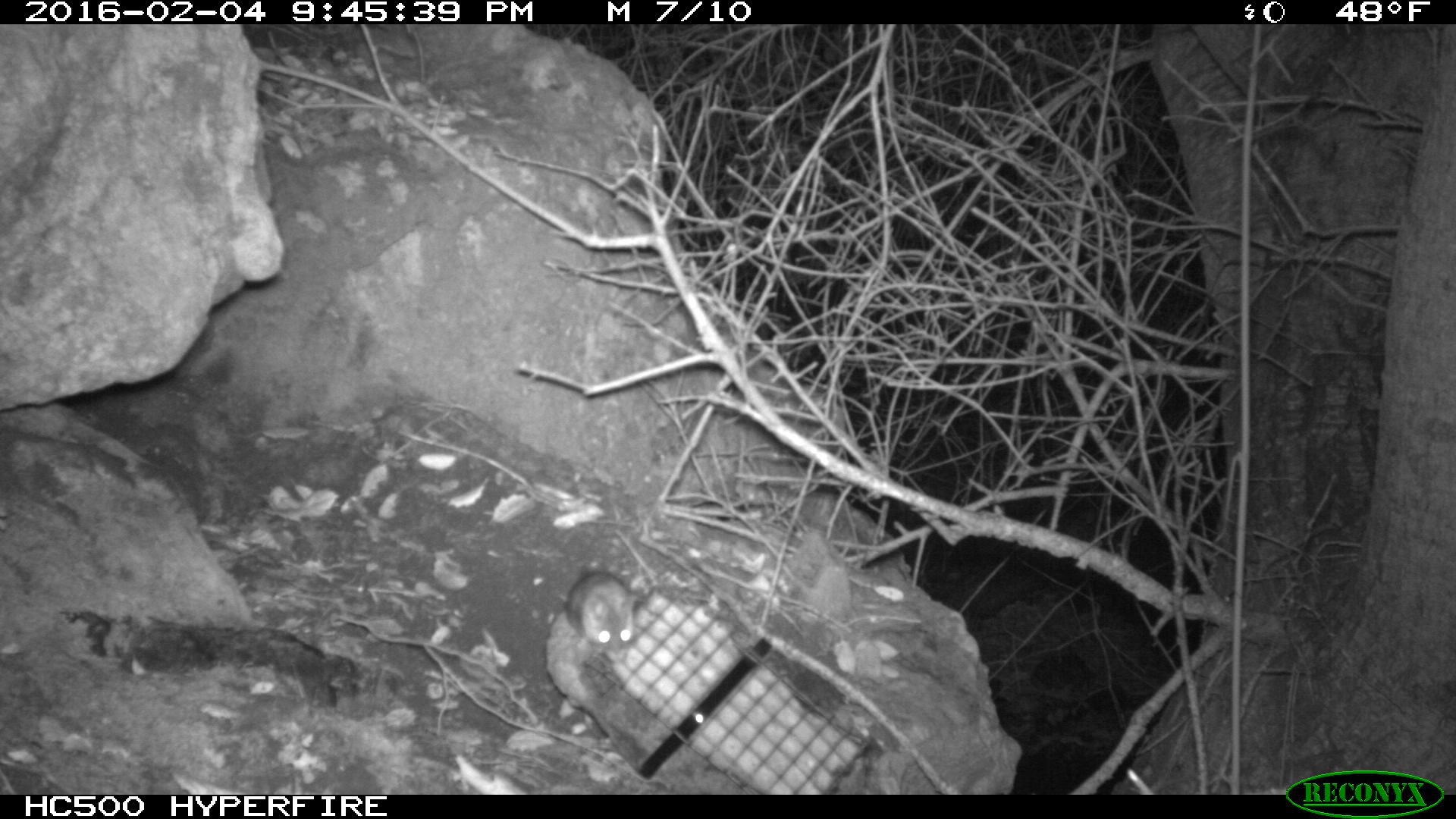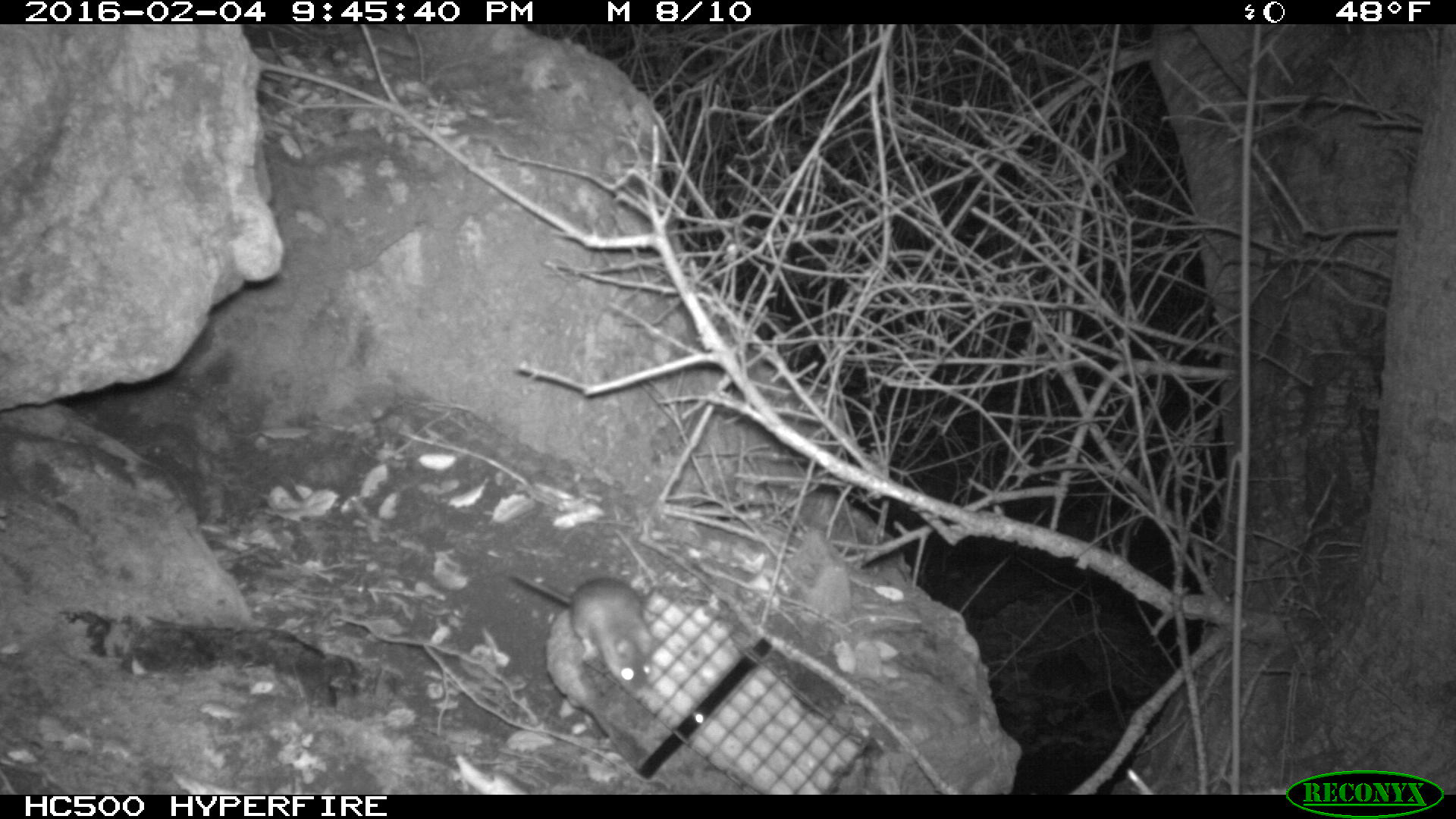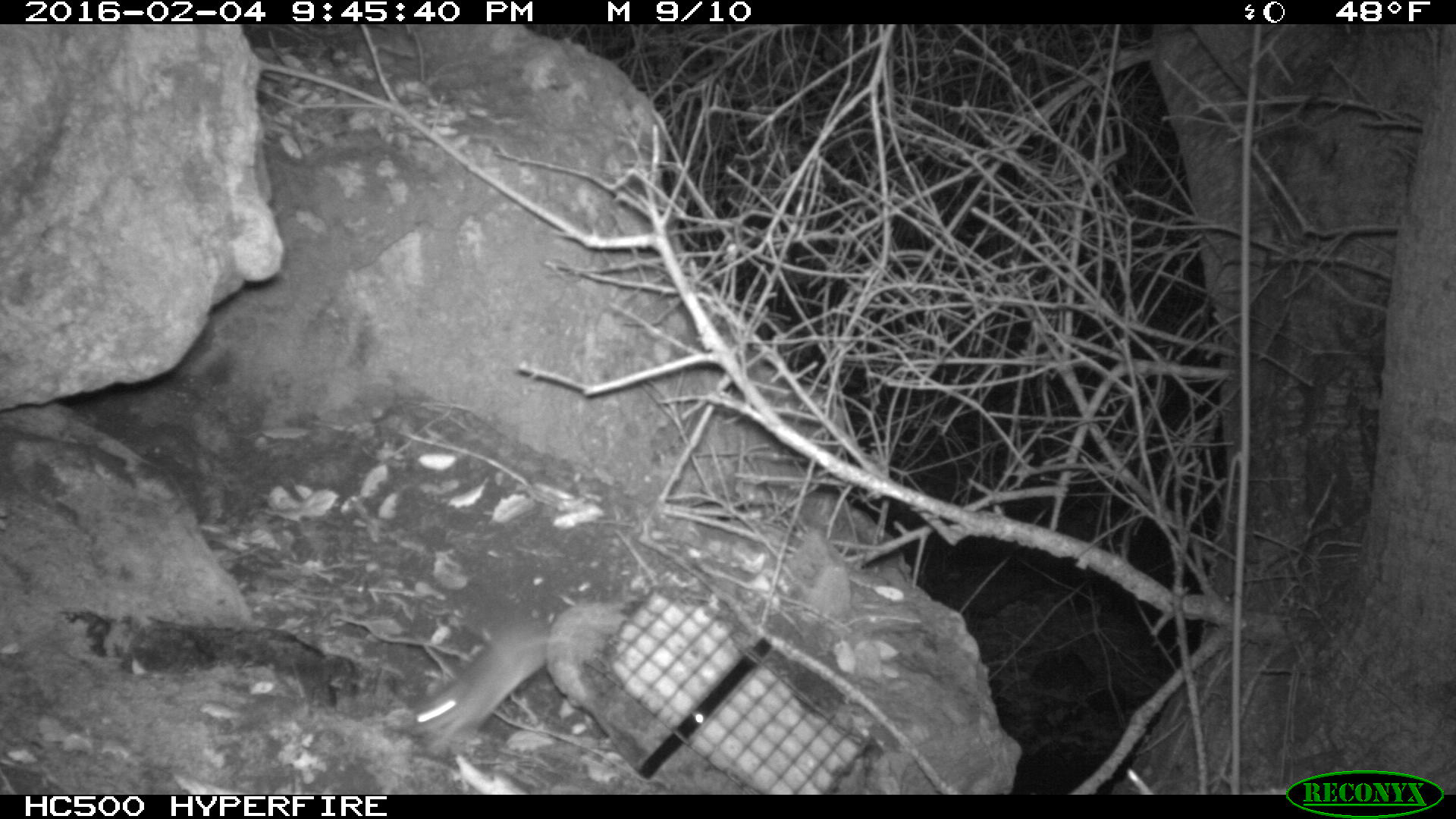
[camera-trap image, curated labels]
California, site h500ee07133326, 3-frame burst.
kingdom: Animalia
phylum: Chordata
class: Mammalia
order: Rodentia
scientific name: Rodentia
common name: rodent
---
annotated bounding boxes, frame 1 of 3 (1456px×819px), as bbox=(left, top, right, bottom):
rodent: bbox=(566, 565, 633, 643)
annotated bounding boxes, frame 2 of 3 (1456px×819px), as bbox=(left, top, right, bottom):
rodent: bbox=(509, 570, 654, 696)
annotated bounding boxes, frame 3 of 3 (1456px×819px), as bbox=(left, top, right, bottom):
rodent: bbox=(409, 619, 563, 755)